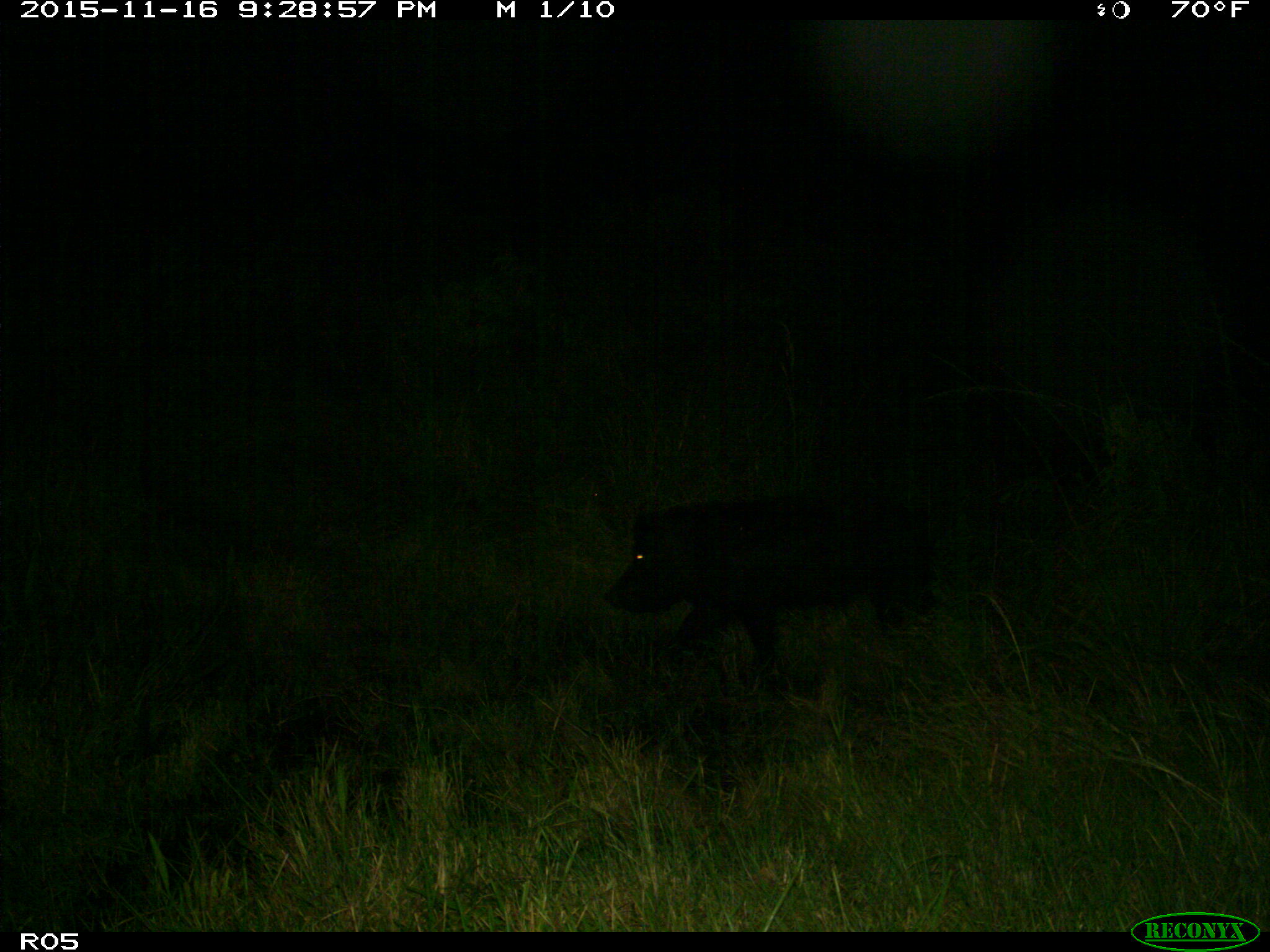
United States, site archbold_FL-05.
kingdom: Animalia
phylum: Chordata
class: Mammalia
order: Artiodactyla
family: Suidae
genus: Sus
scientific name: Sus scrofa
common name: wild boar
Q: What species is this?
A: Sus scrofa (wild boar).